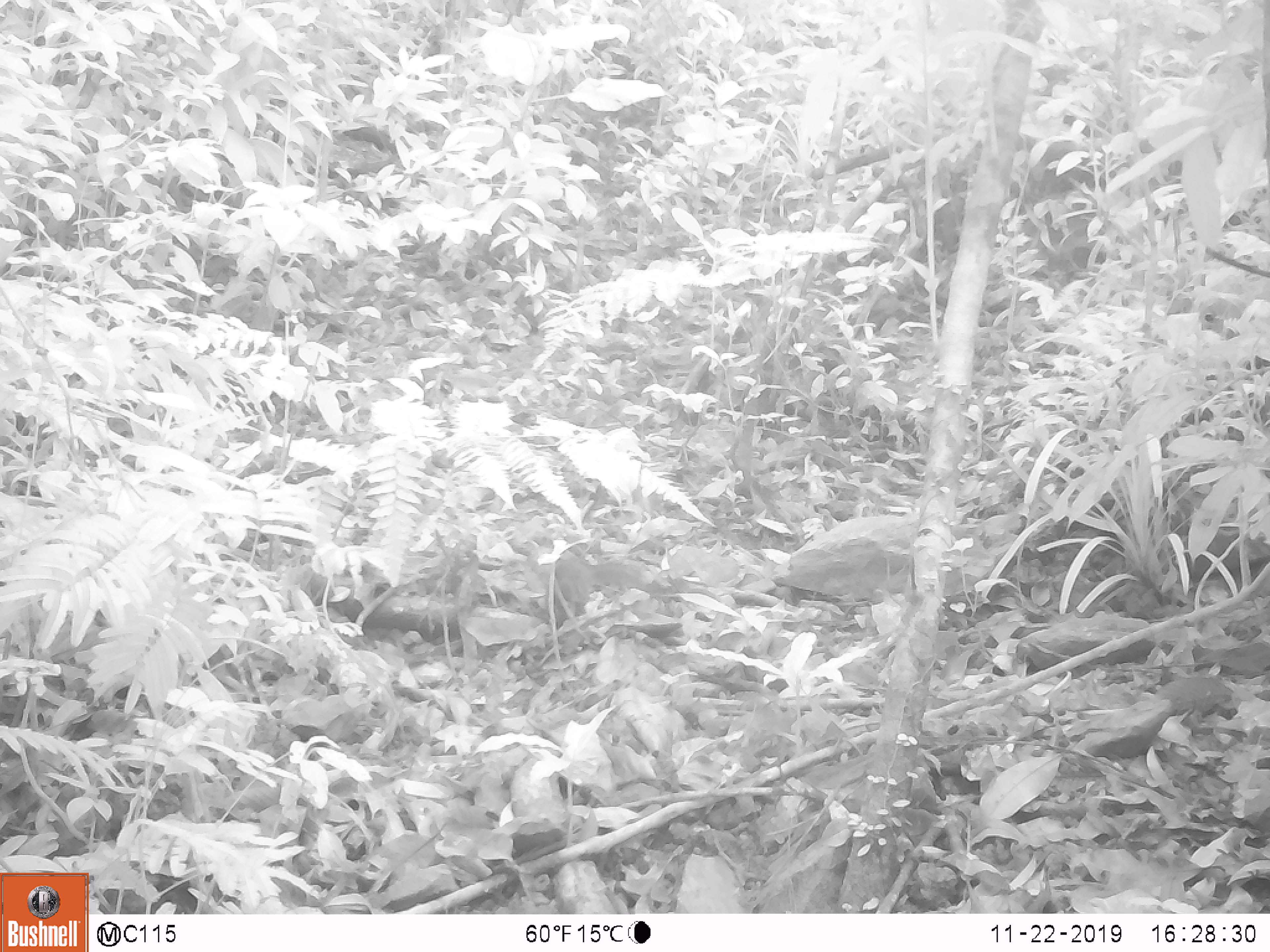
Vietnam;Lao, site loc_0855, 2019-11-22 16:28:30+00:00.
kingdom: Animalia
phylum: Chordata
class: Mammalia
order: Rodentia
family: Sciuridae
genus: Dremomys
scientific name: Dremomys rufigenis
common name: red-cheeked squirrel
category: red cheeked squirrel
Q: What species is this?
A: Red cheeked squirrel (red-cheeked squirrel) (Dremomys rufigenis).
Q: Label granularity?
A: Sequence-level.